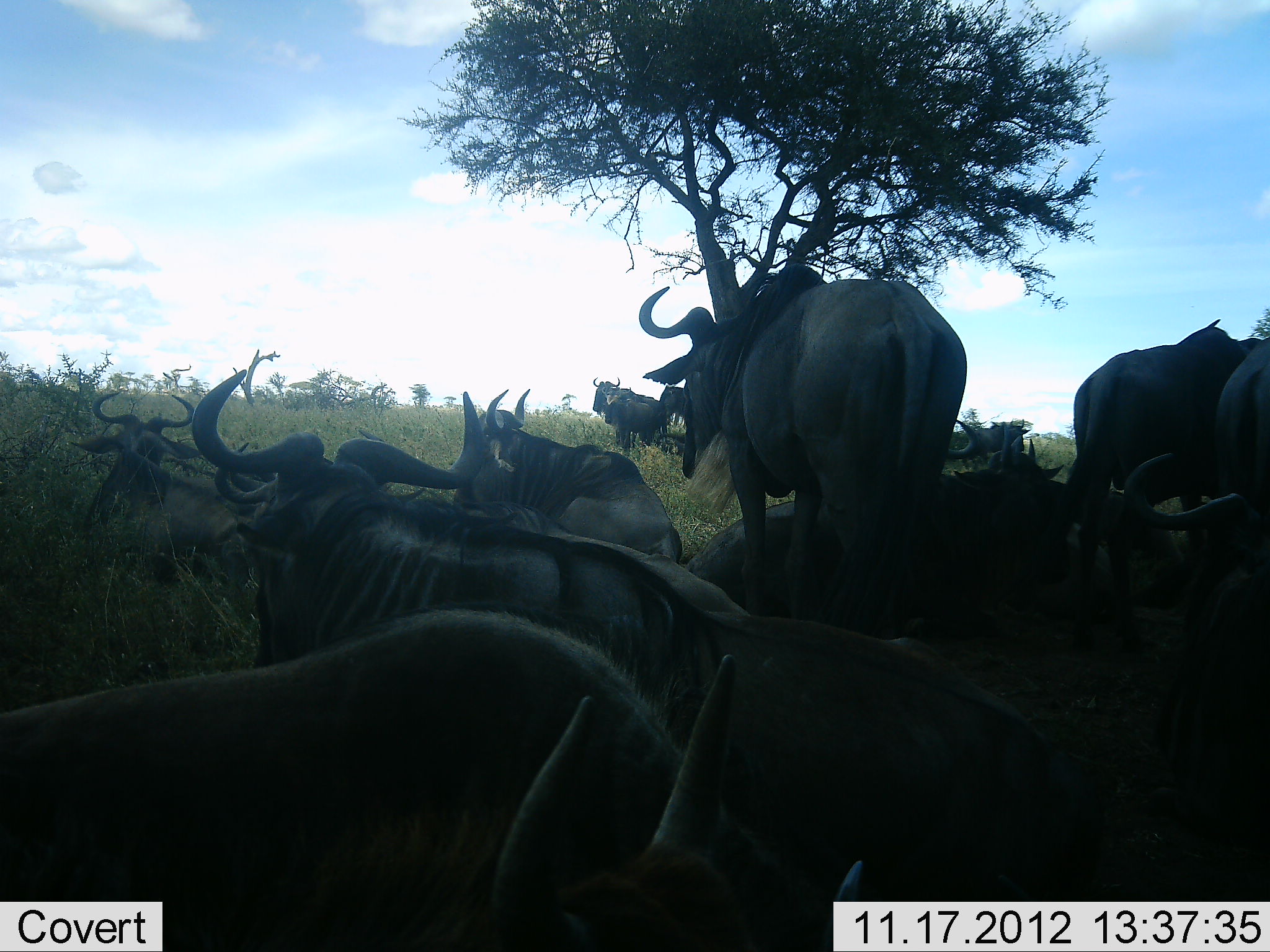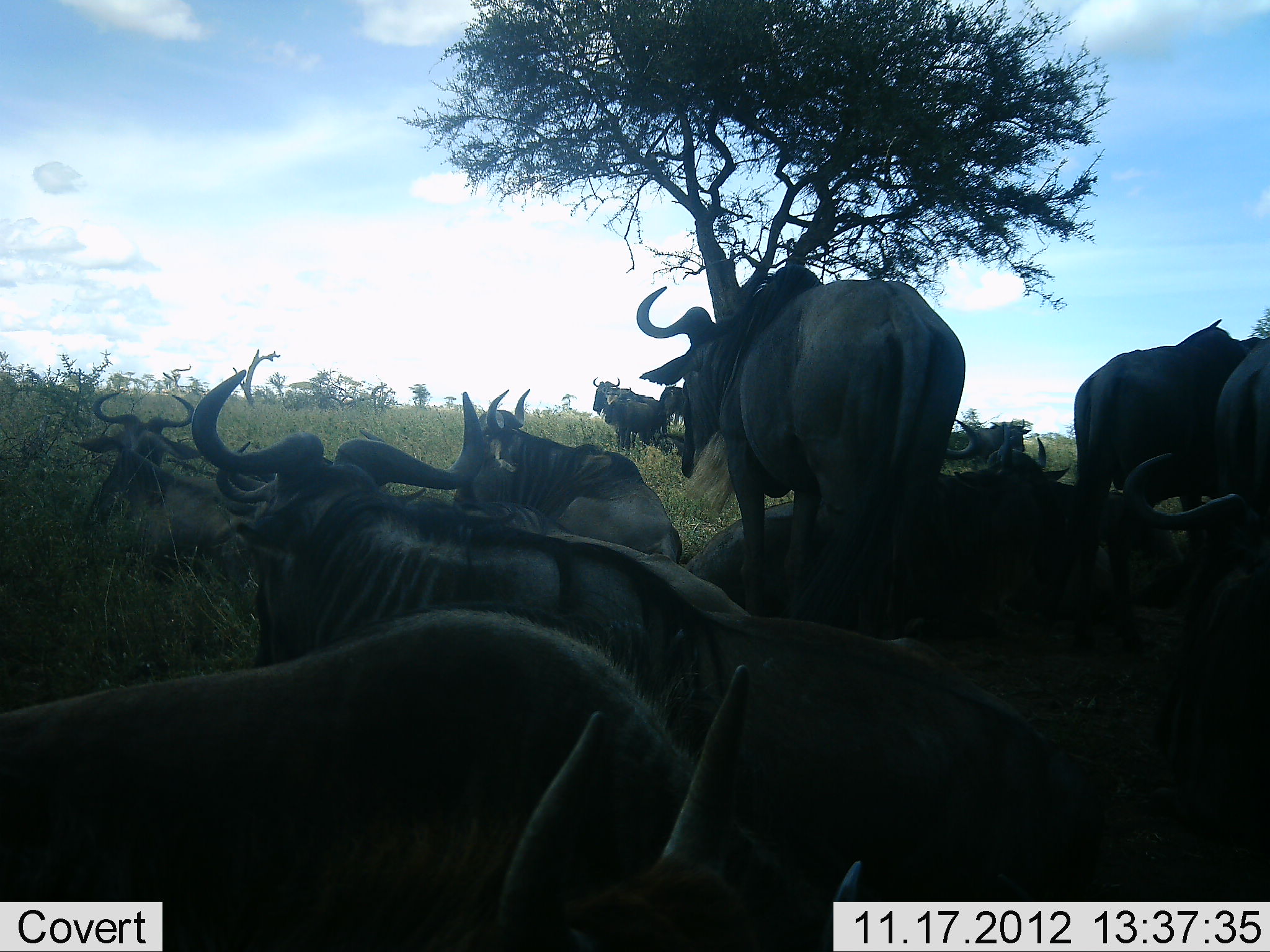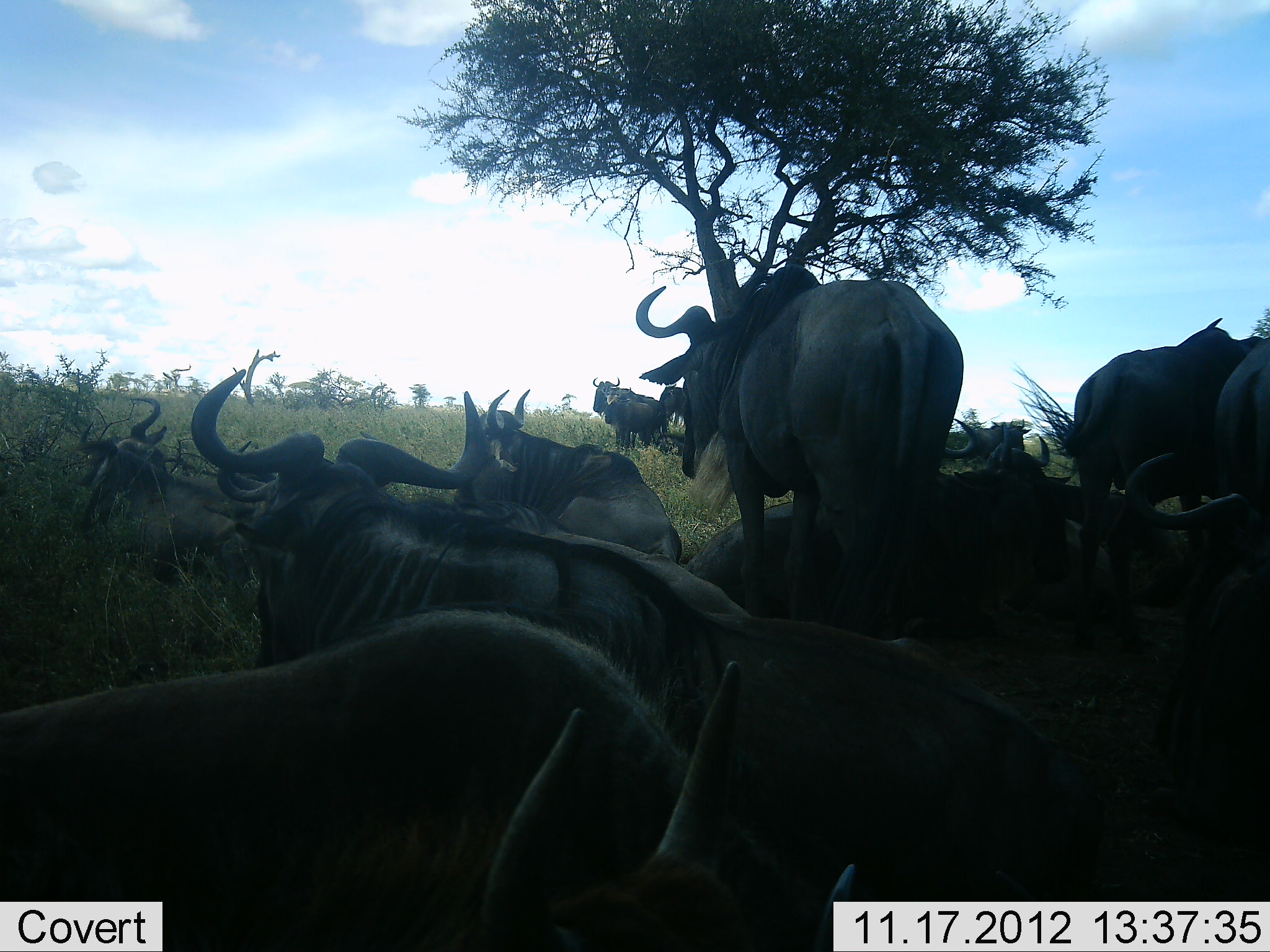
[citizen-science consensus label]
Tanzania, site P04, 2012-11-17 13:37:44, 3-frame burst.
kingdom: Animalia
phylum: Chordata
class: Mammalia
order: Artiodactyla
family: Bovidae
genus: Connochaetes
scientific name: Connochaetes taurinus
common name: blue wildebeest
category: wildebeest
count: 11-50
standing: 50%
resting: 100%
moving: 0%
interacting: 0%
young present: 0%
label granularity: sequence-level